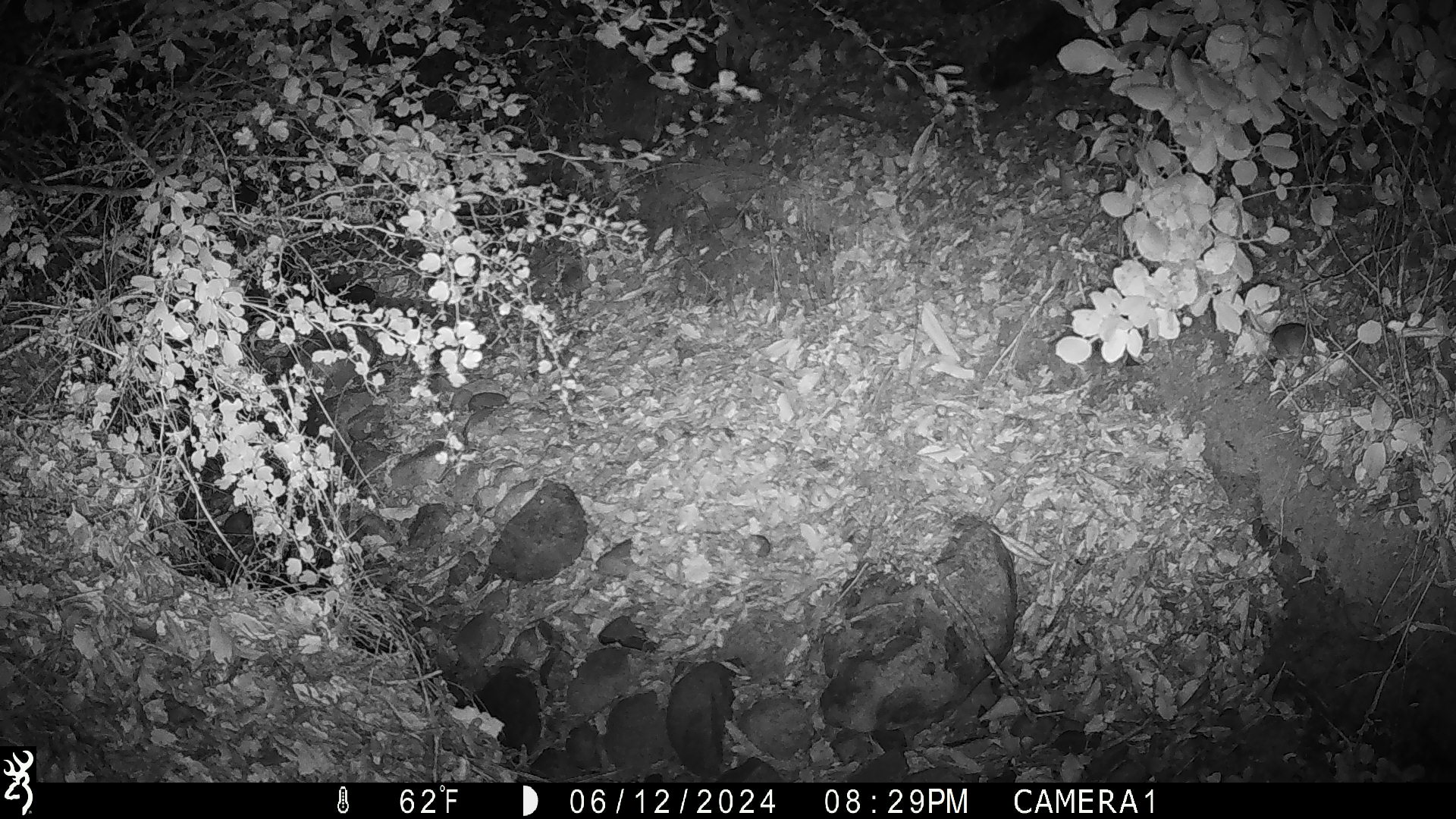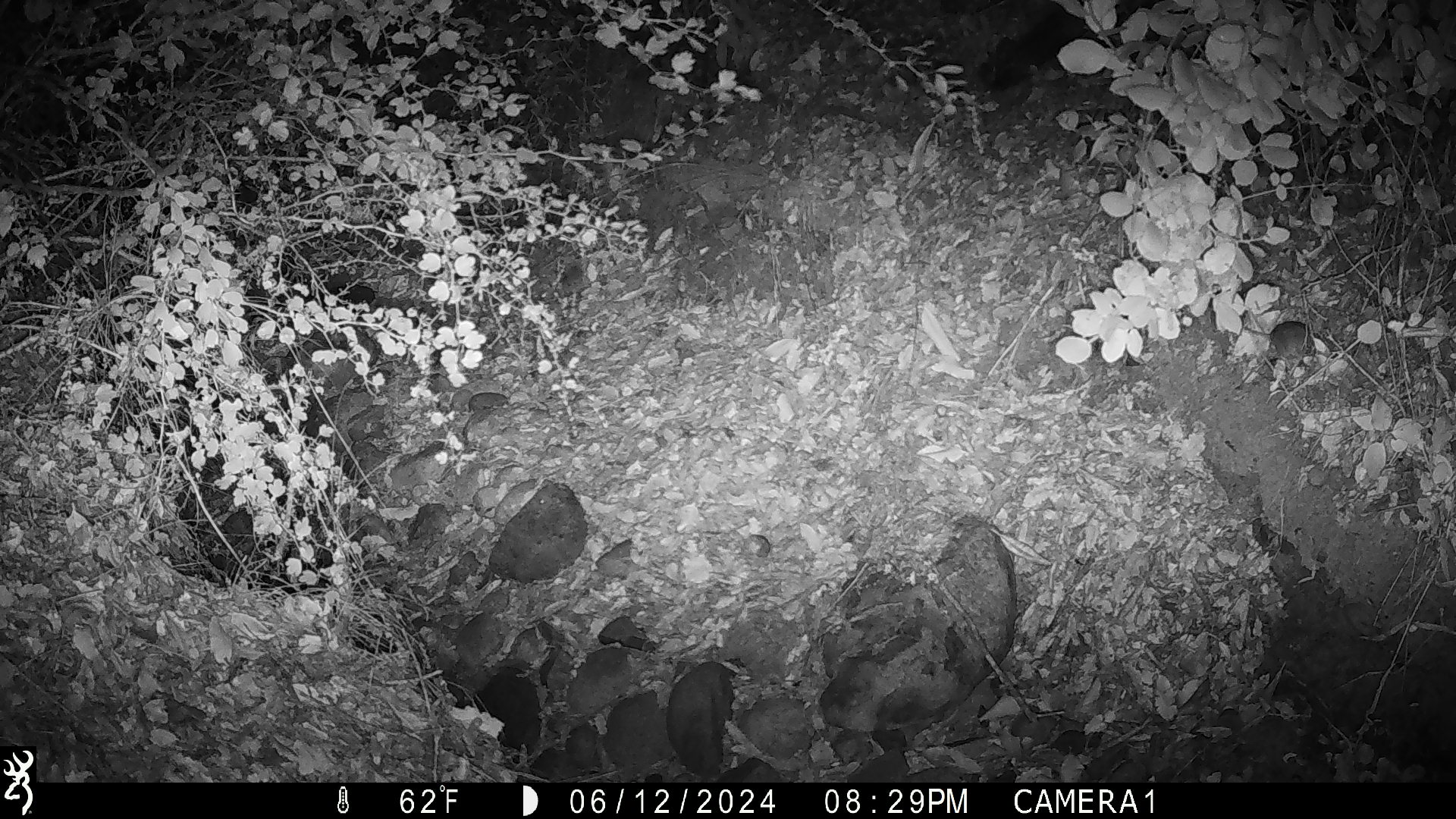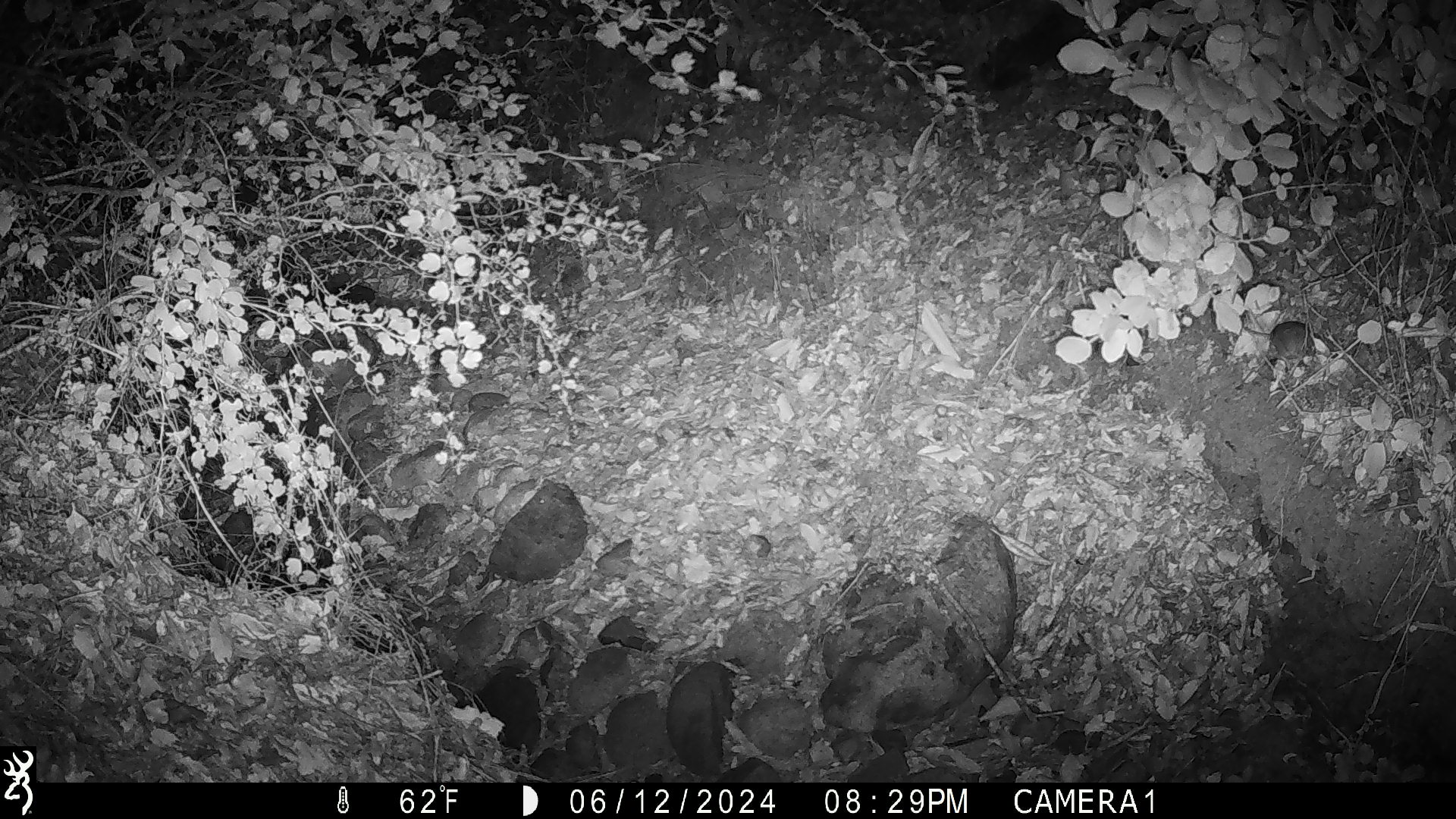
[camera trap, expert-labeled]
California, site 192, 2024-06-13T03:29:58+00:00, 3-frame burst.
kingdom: Animalia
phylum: Chordata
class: Mammalia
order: Rodentia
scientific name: Rodentia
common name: mouse or rat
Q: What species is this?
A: Mouse or rat (Rodentia).